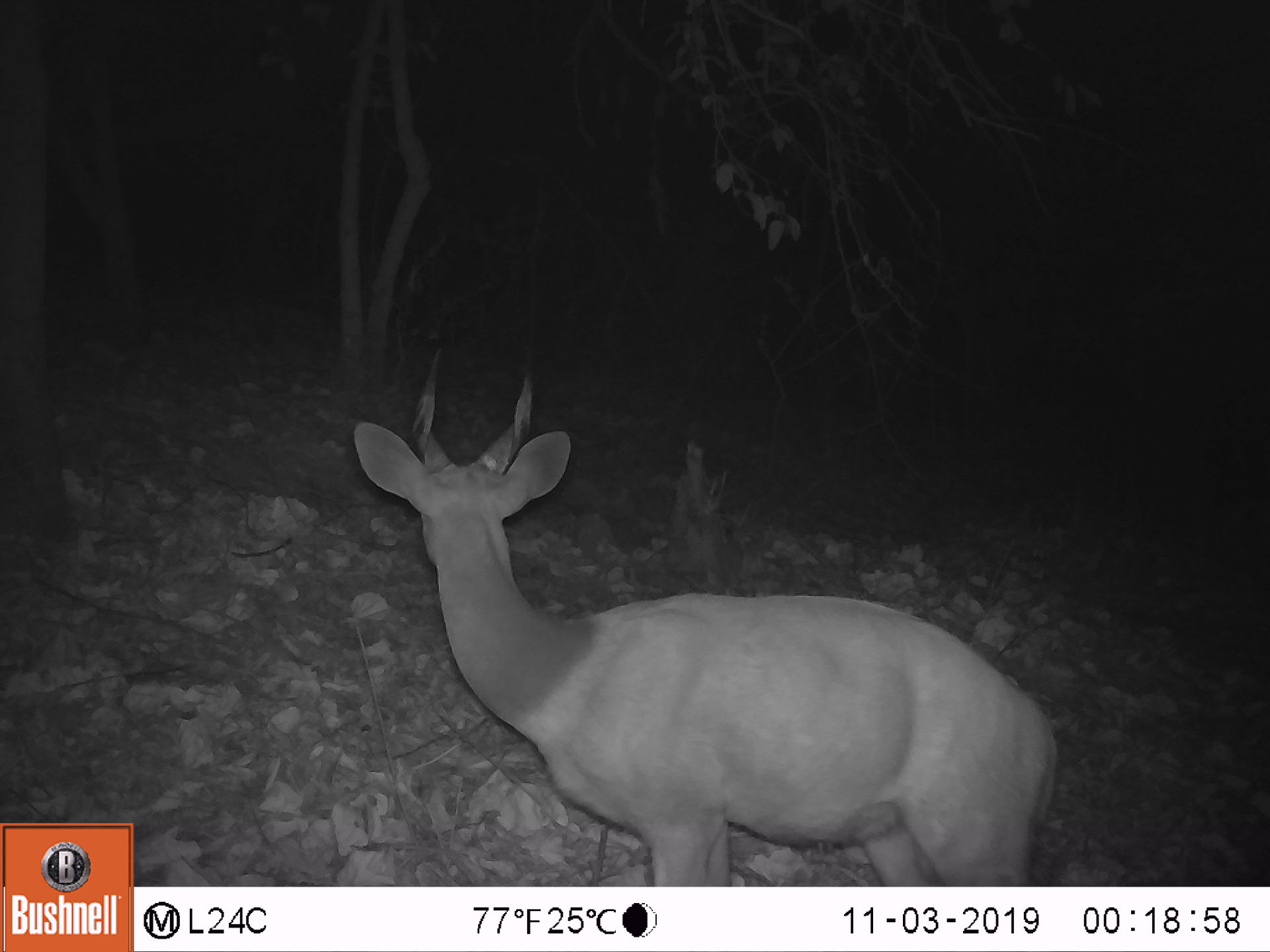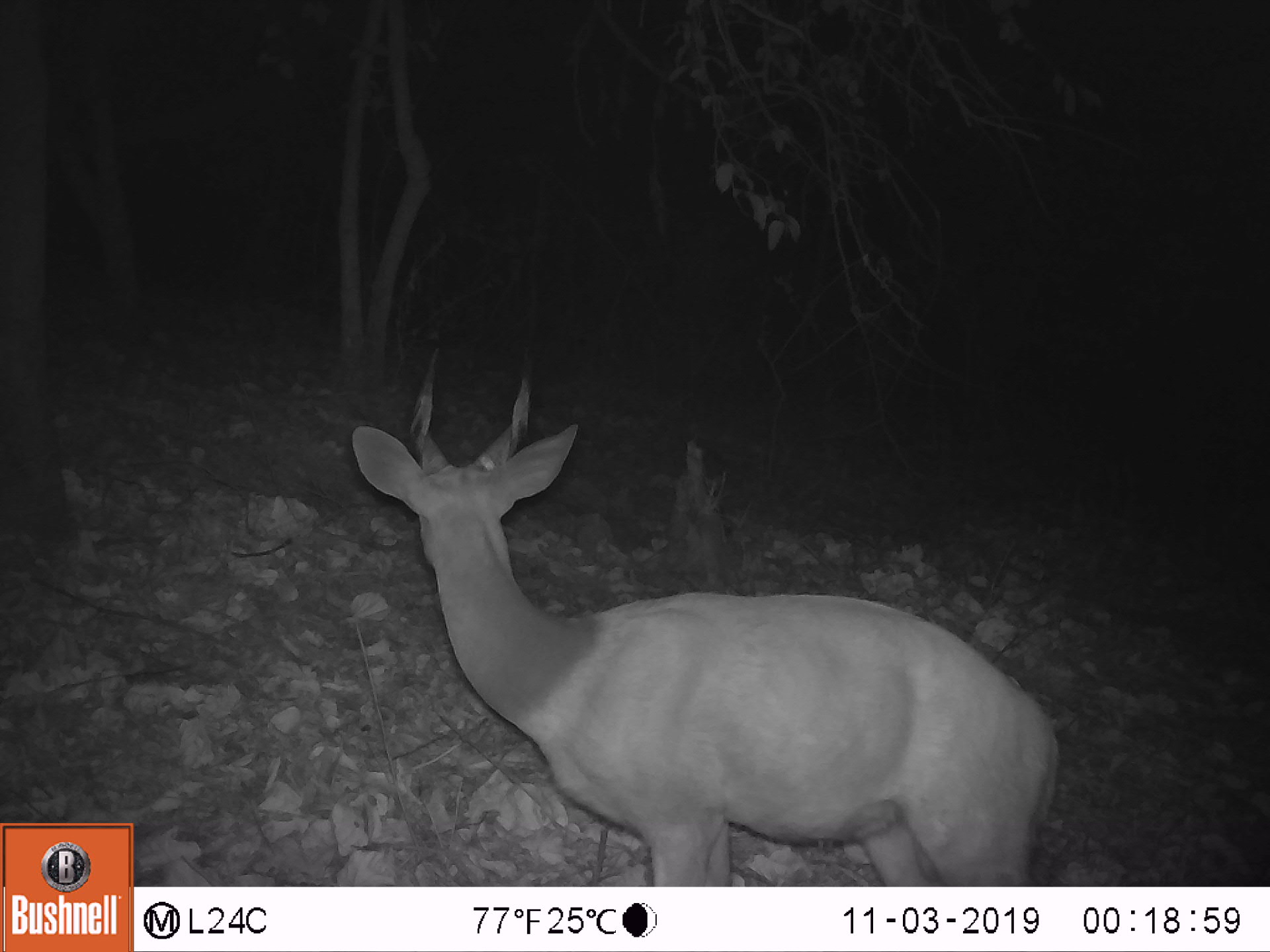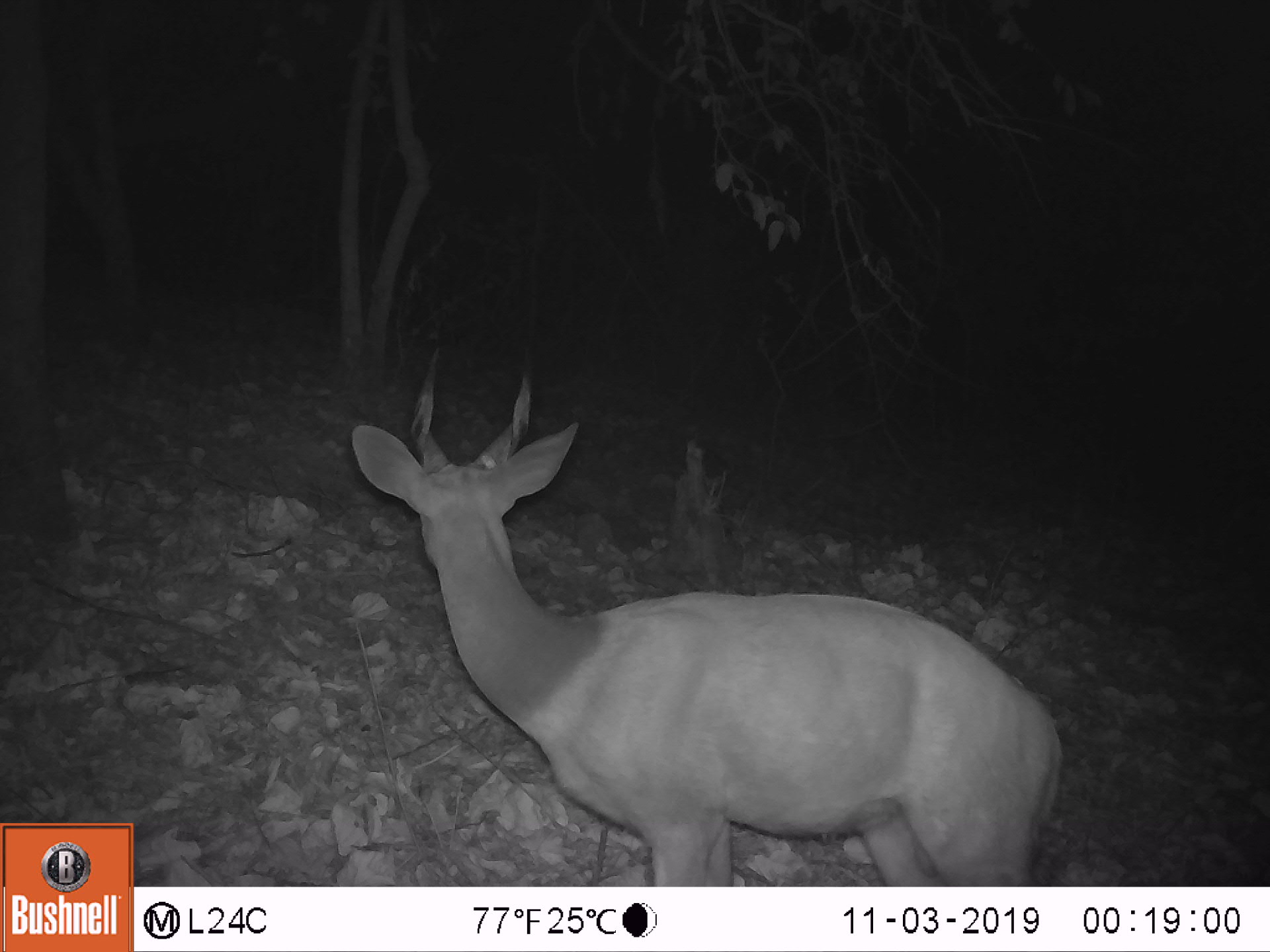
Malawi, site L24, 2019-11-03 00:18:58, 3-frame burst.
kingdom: Animalia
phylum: Chordata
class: Mammalia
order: Artiodactyla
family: Bovidae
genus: Tragelaphus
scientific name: Tragelaphus sylvaticus sylvaticus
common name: cape bushbuck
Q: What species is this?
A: Cape bushbuck (Tragelaphus sylvaticus sylvaticus).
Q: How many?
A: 1.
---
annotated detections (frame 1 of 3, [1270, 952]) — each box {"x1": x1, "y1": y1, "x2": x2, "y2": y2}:
cape bushbuck: {"x1": 345, "y1": 338, "x2": 1060, "y2": 885}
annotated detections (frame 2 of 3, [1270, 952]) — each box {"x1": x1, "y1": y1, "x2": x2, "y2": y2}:
cape bushbuck: {"x1": 345, "y1": 338, "x2": 1070, "y2": 885}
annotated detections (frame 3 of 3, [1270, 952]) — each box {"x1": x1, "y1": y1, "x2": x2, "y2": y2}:
cape bushbuck: {"x1": 345, "y1": 336, "x2": 1068, "y2": 885}